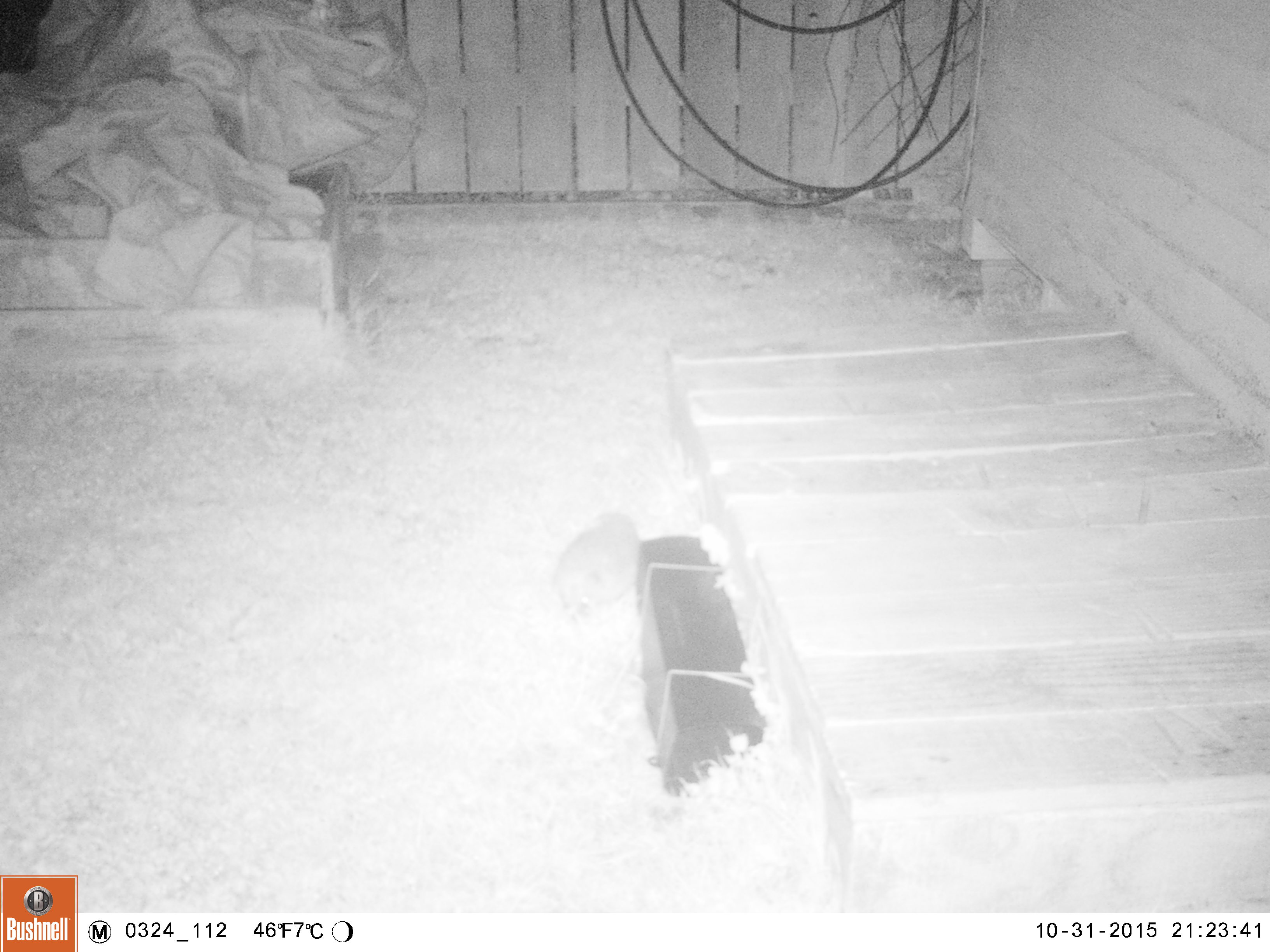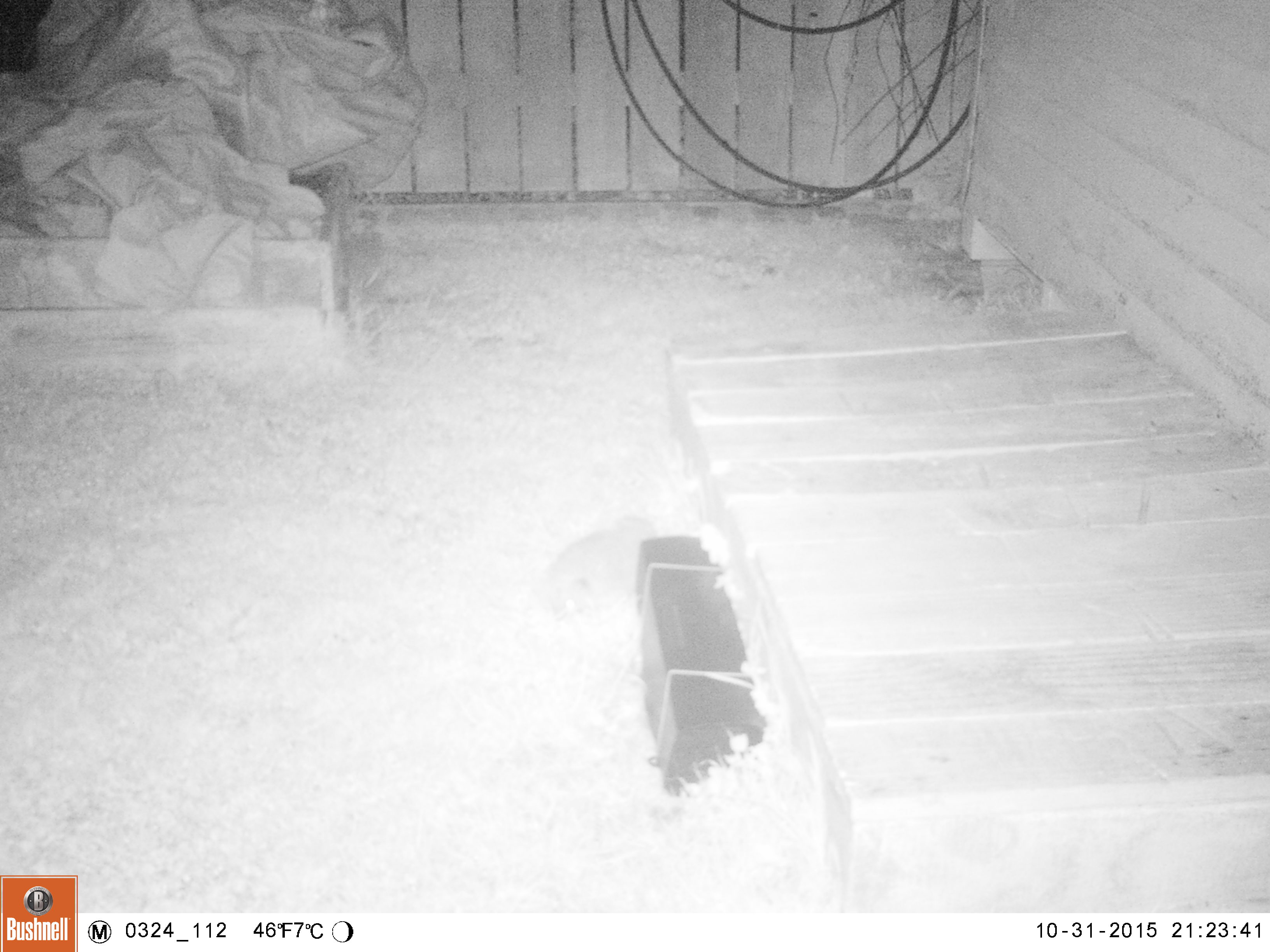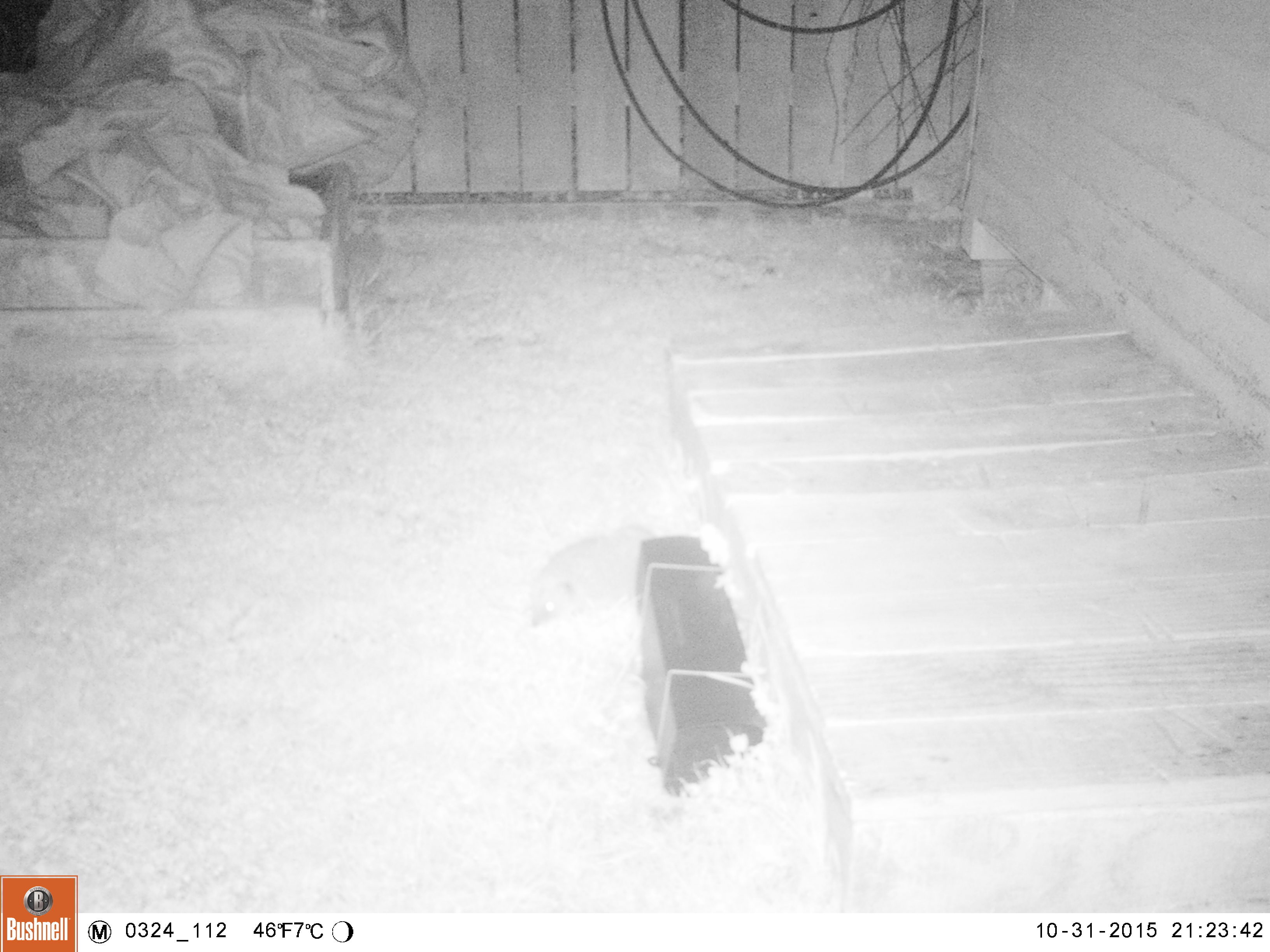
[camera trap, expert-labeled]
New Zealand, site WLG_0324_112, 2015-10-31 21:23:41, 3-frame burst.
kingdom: Animalia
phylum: Chordata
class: Mammalia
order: Eulipotyphla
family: Erinaceidae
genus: Erinaceus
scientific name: Erinaceus europaeus europaeus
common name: european hedgehog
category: hedgehog